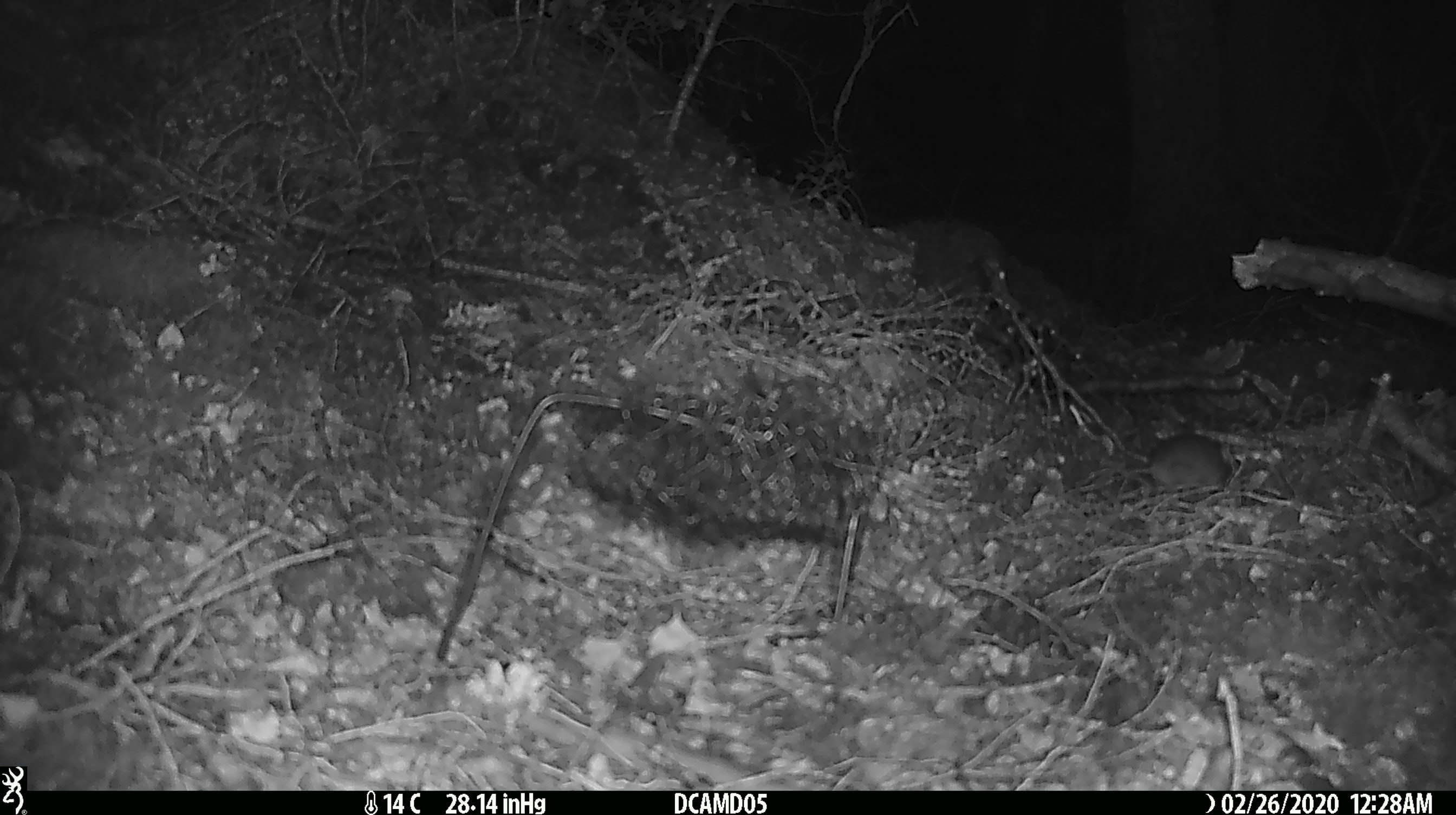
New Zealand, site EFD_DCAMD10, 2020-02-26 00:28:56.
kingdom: Animalia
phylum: Chordata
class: Mammalia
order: Rodentia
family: Muridae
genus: Mus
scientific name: Mus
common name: mouse